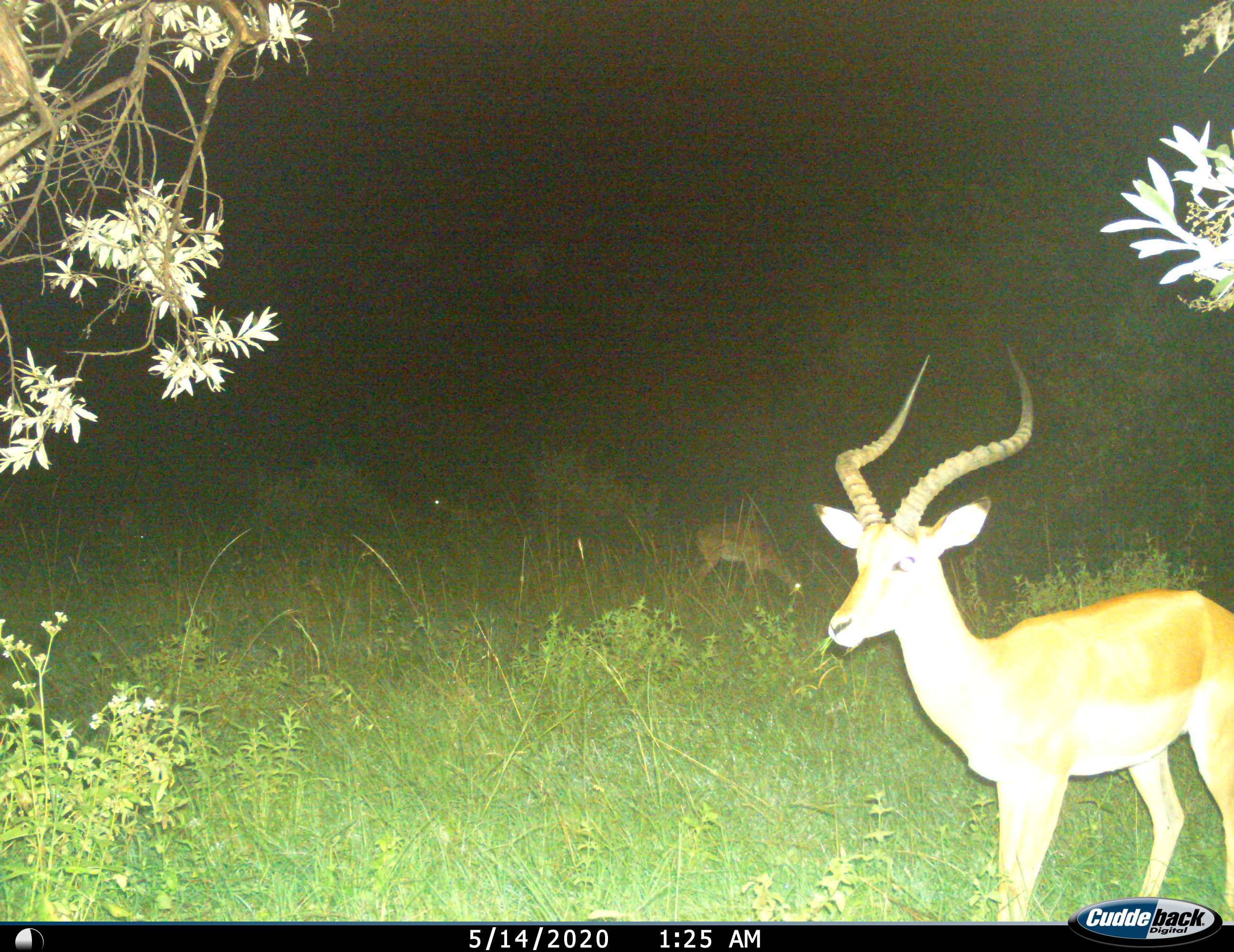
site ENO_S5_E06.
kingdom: Animalia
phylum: Chordata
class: Mammalia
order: Artiodactyla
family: Bovidae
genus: Aepyceros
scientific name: Aepyceros melampus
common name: impala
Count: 3.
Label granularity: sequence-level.